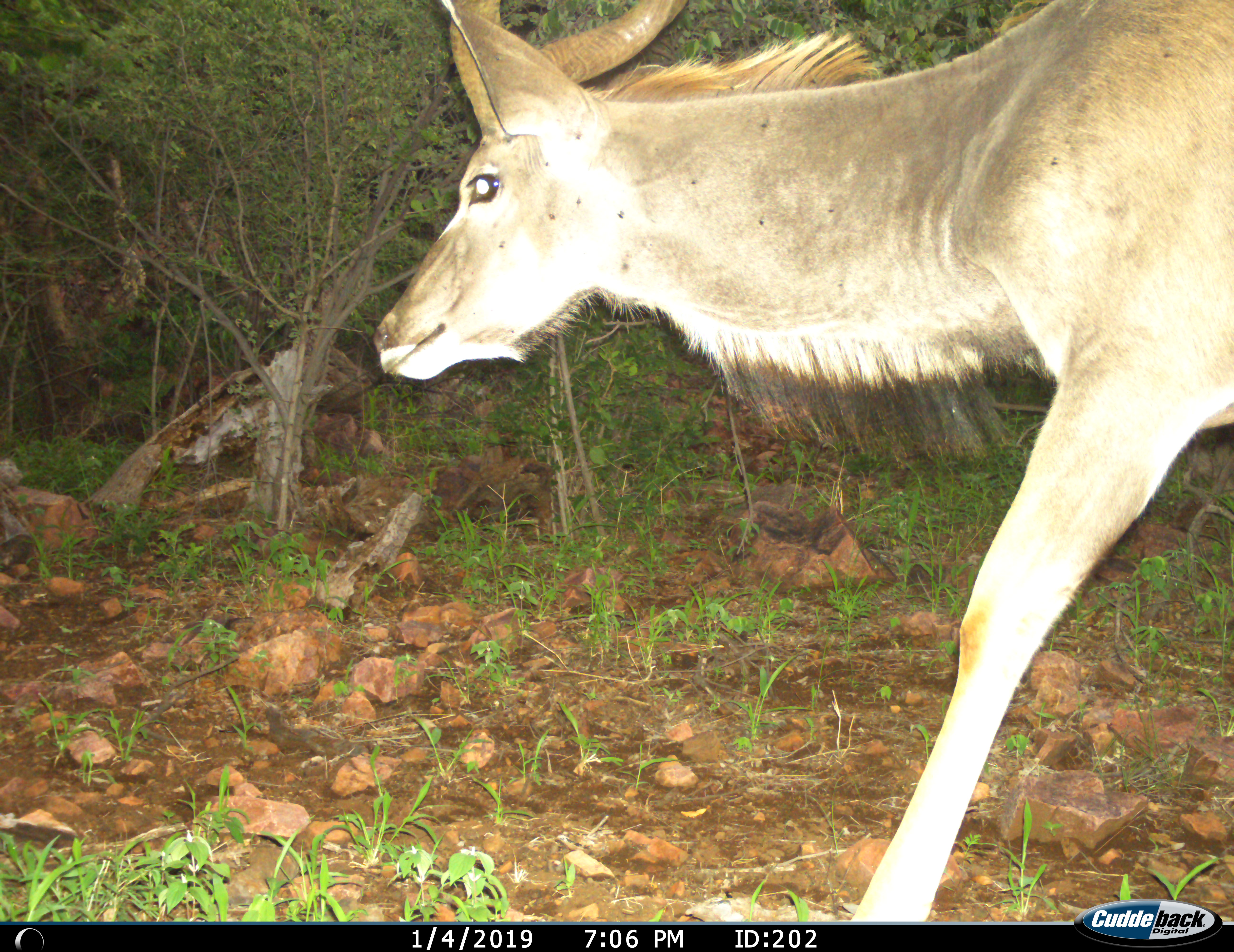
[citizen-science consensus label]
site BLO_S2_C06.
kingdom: Animalia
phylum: Chordata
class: Mammalia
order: Artiodactyla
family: Bovidae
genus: Tragelaphus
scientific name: Tragelaphus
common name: kudu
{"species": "kudu (Tragelaphus)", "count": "1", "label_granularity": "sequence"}